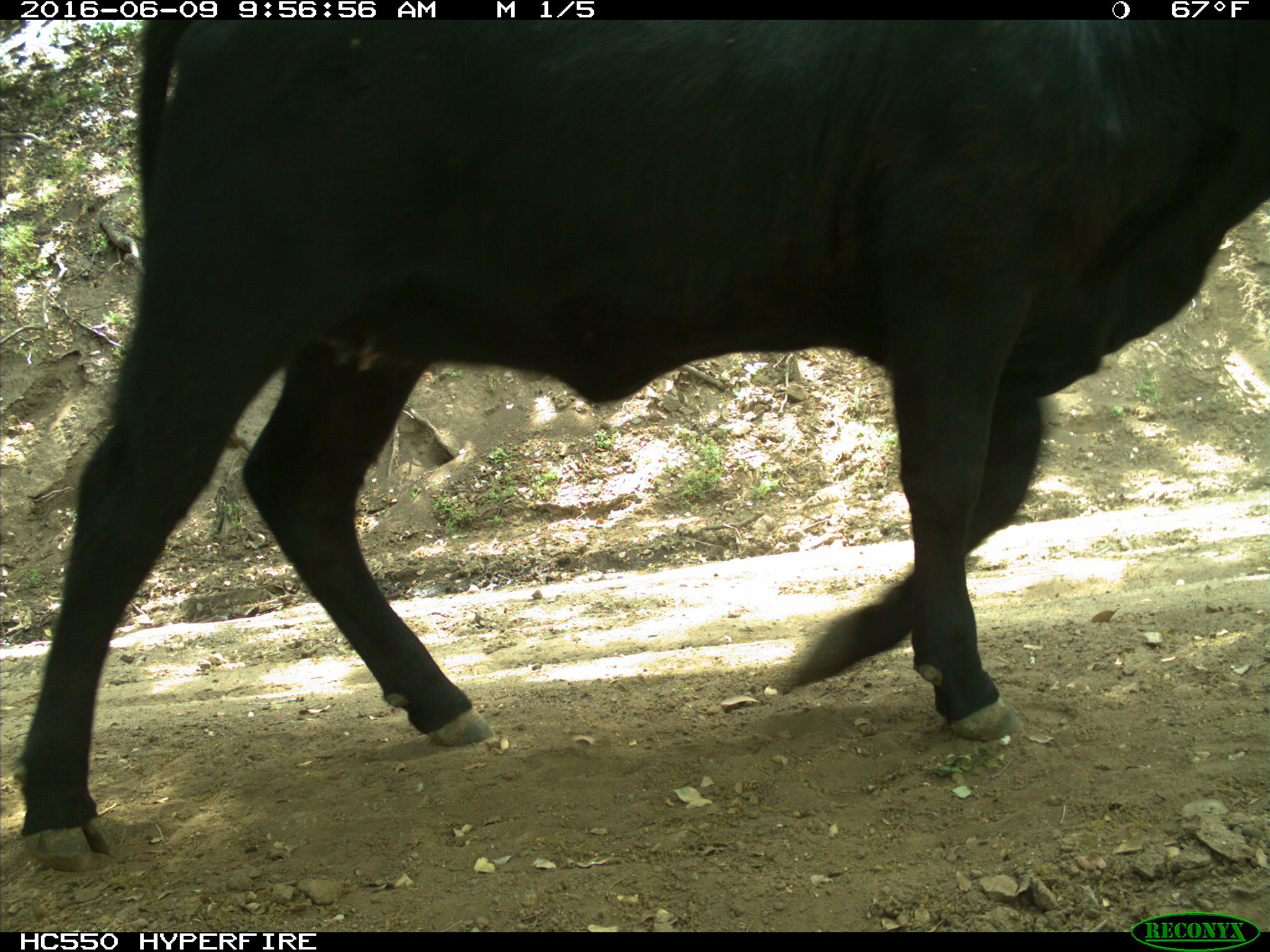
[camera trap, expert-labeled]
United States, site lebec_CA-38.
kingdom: Animalia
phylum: Chordata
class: Mammalia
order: Artiodactyla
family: Bovidae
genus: Bos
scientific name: Bos taurus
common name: domestic cow